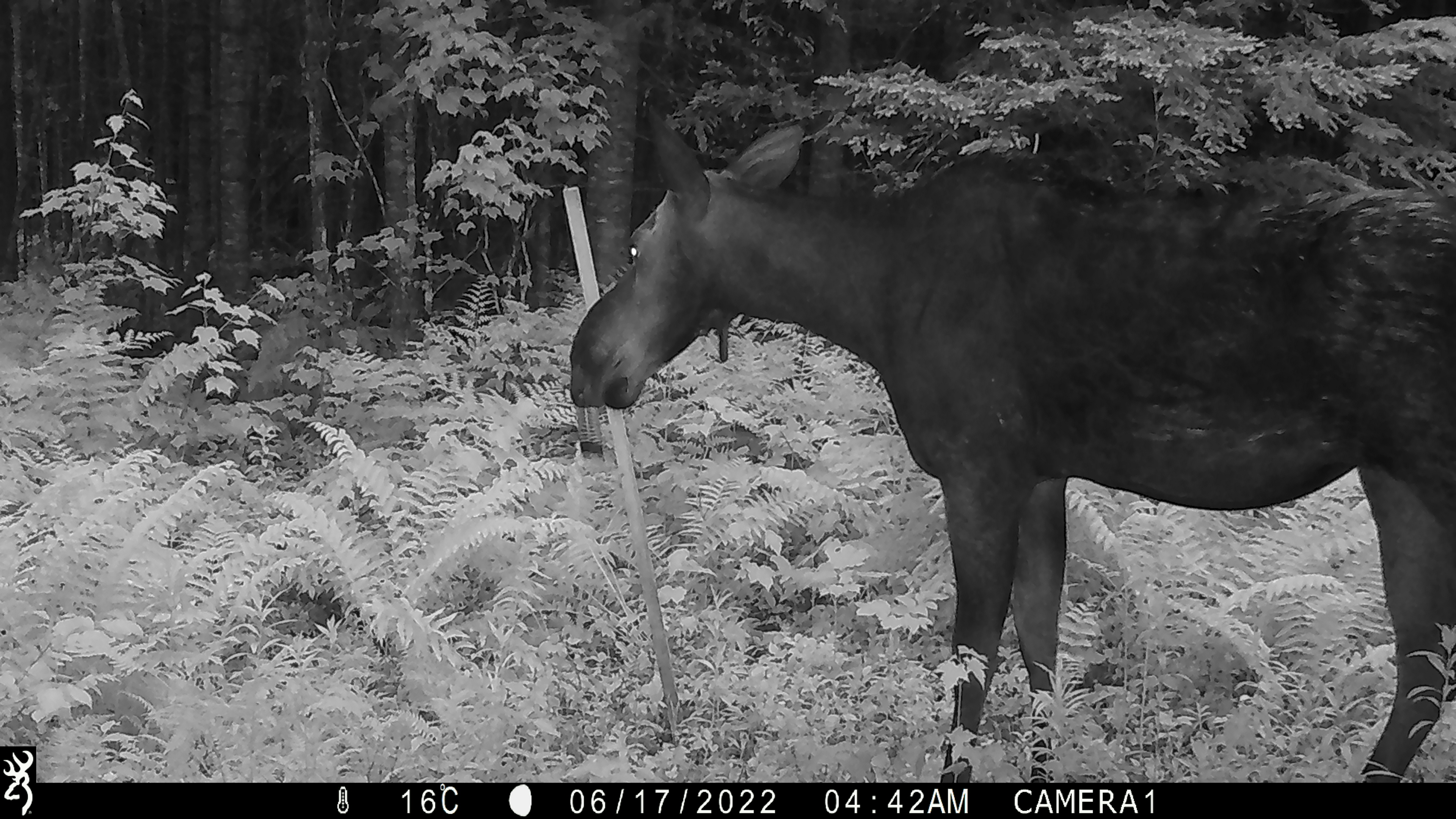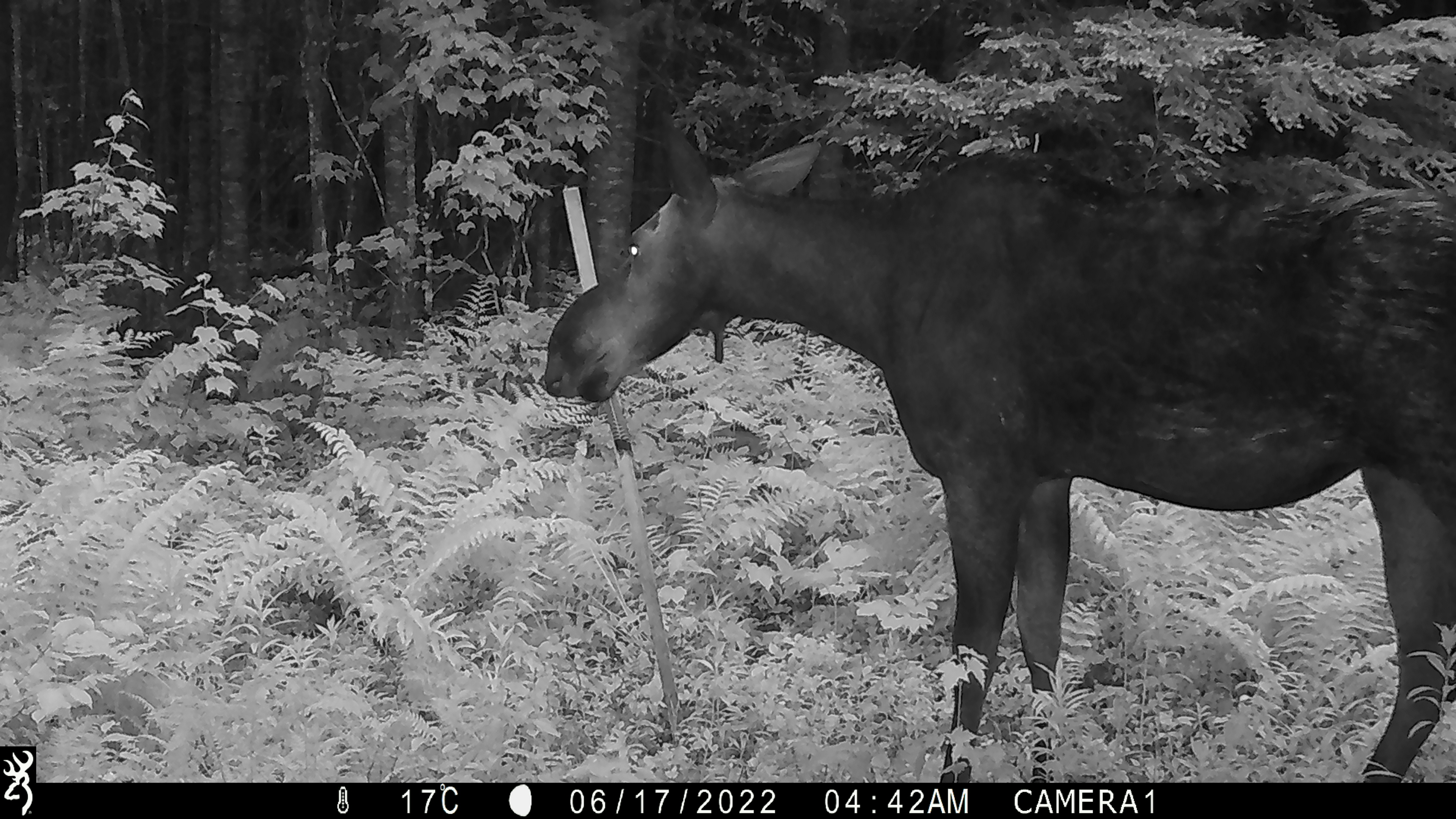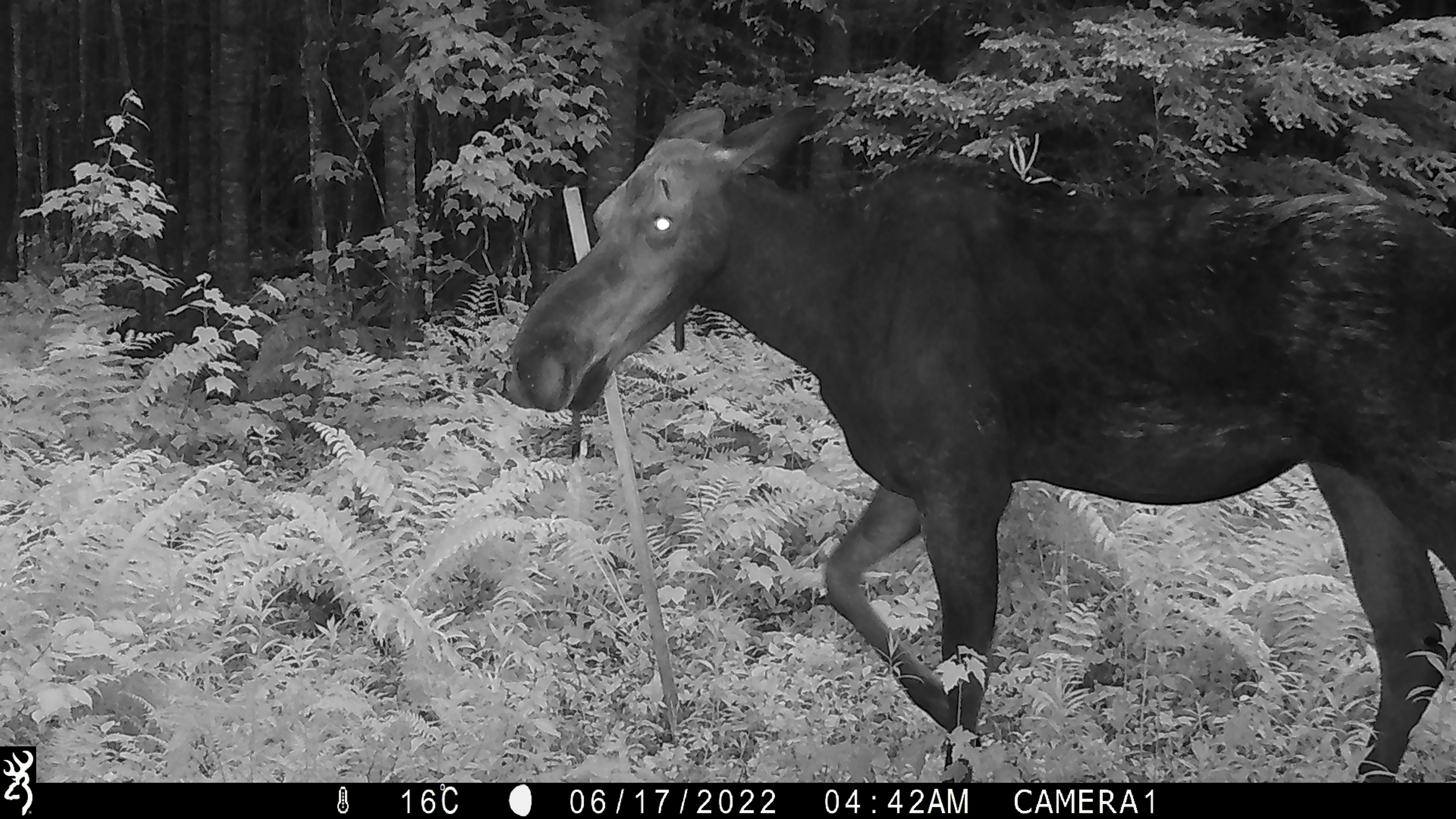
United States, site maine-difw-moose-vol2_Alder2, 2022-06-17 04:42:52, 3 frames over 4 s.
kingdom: Animalia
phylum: Chordata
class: Mammalia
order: Artiodactyla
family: Cervidae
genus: Alces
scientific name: Alces alces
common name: moose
Moose (Alces alces).